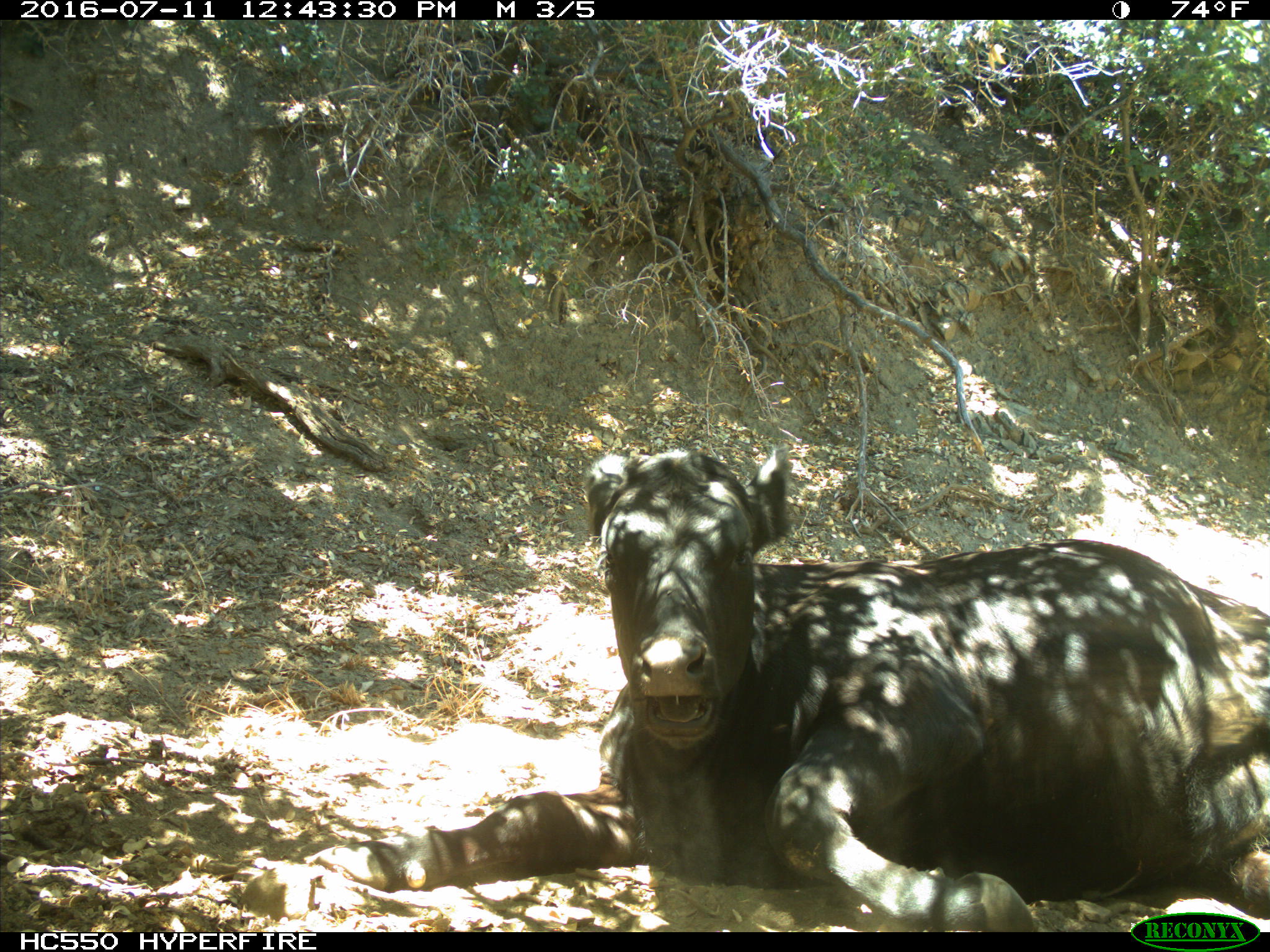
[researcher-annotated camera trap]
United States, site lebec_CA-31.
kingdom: Animalia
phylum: Chordata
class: Mammalia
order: Artiodactyla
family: Bovidae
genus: Bos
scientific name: Bos taurus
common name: domestic cow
Bos taurus (domestic cow).